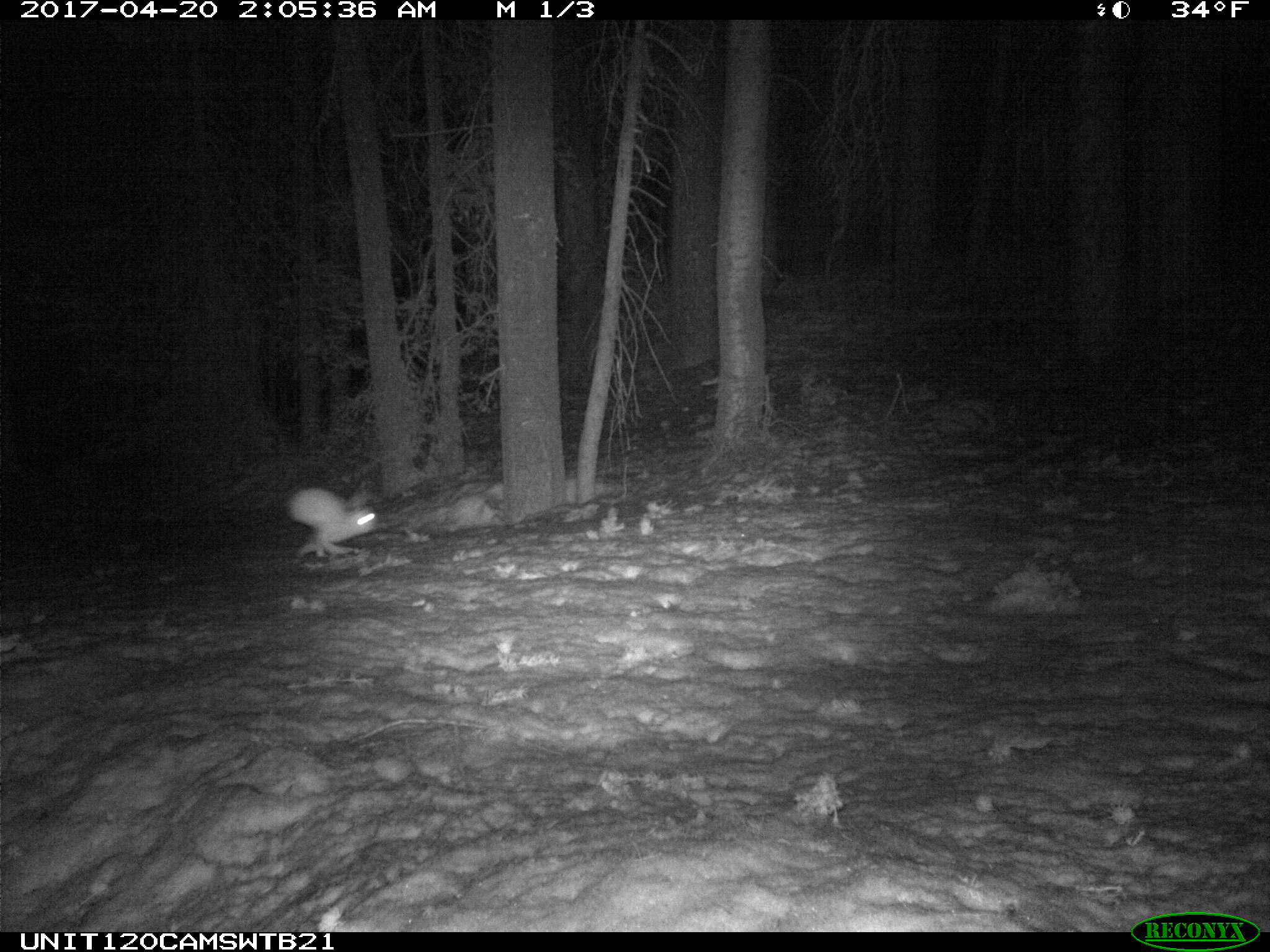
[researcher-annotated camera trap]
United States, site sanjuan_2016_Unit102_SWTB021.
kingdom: Animalia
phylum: Chordata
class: Mammalia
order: Lagomorpha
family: Leporidae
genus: Lepus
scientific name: Lepus americanus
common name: snowshoe hare